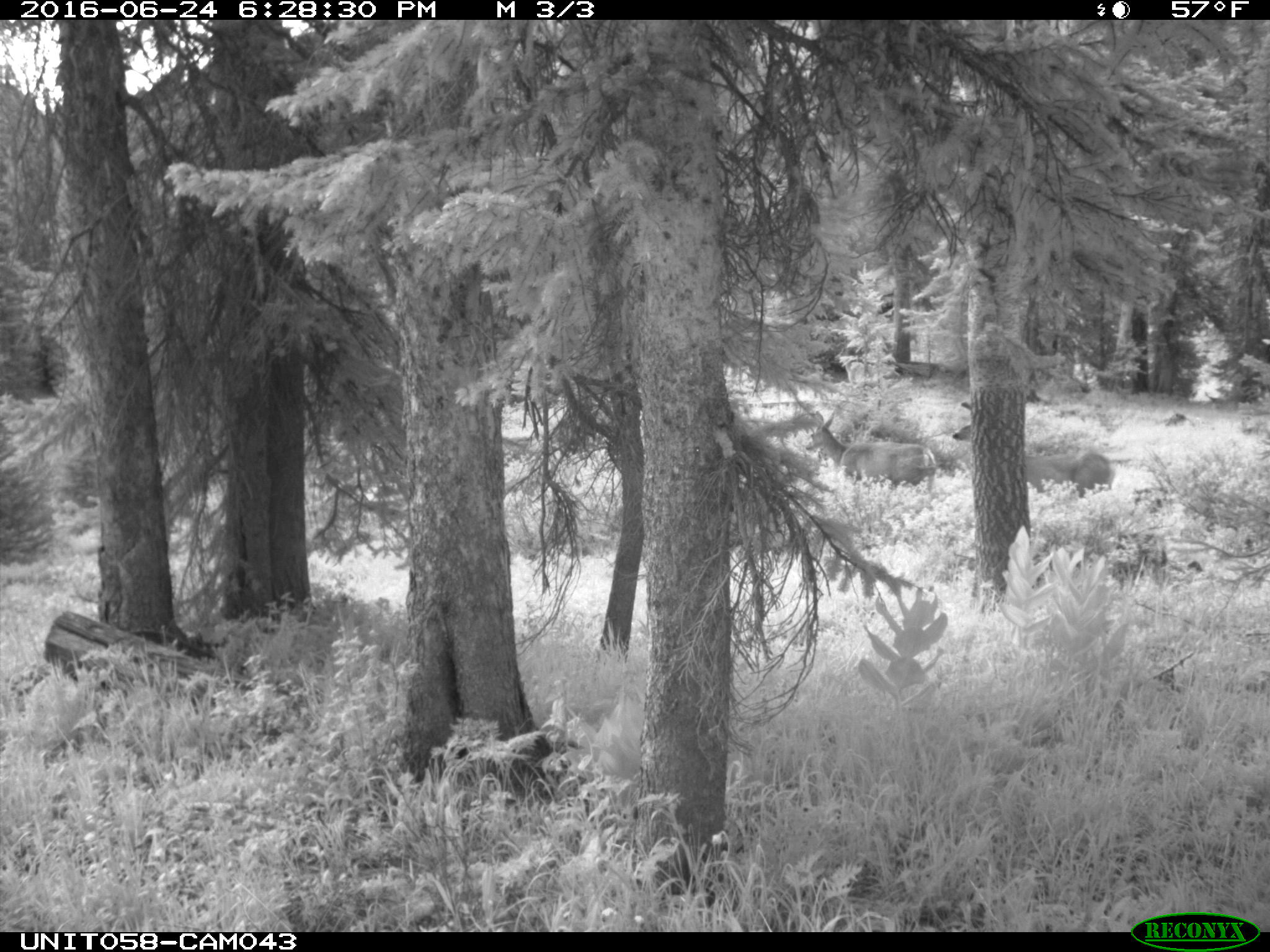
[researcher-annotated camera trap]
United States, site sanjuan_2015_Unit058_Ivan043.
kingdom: Animalia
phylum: Chordata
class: Mammalia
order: Artiodactyla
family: Cervidae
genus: Odocoileus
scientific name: Odocoileus hemionus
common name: mule deer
Odocoileus hemionus (mule deer).